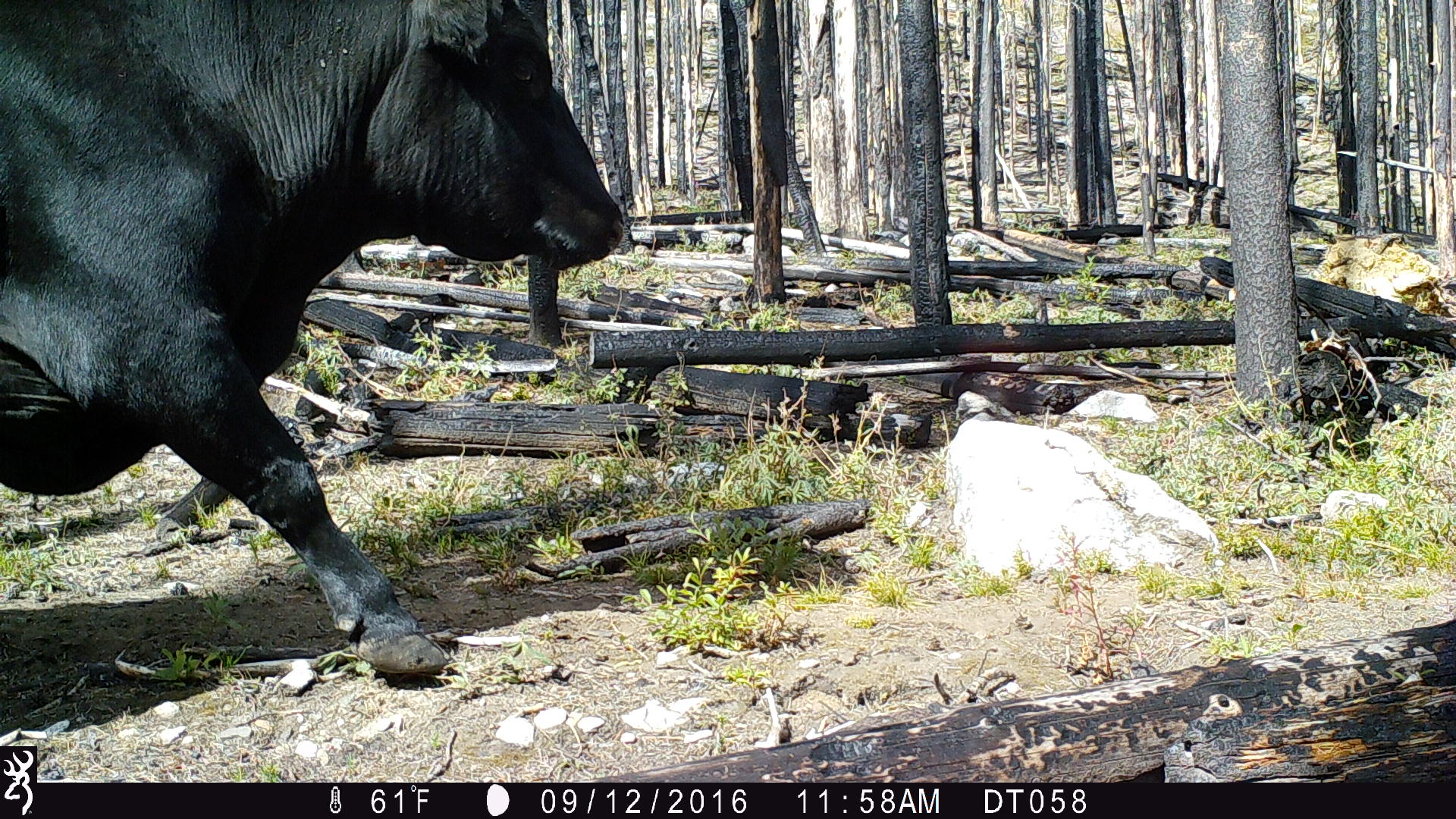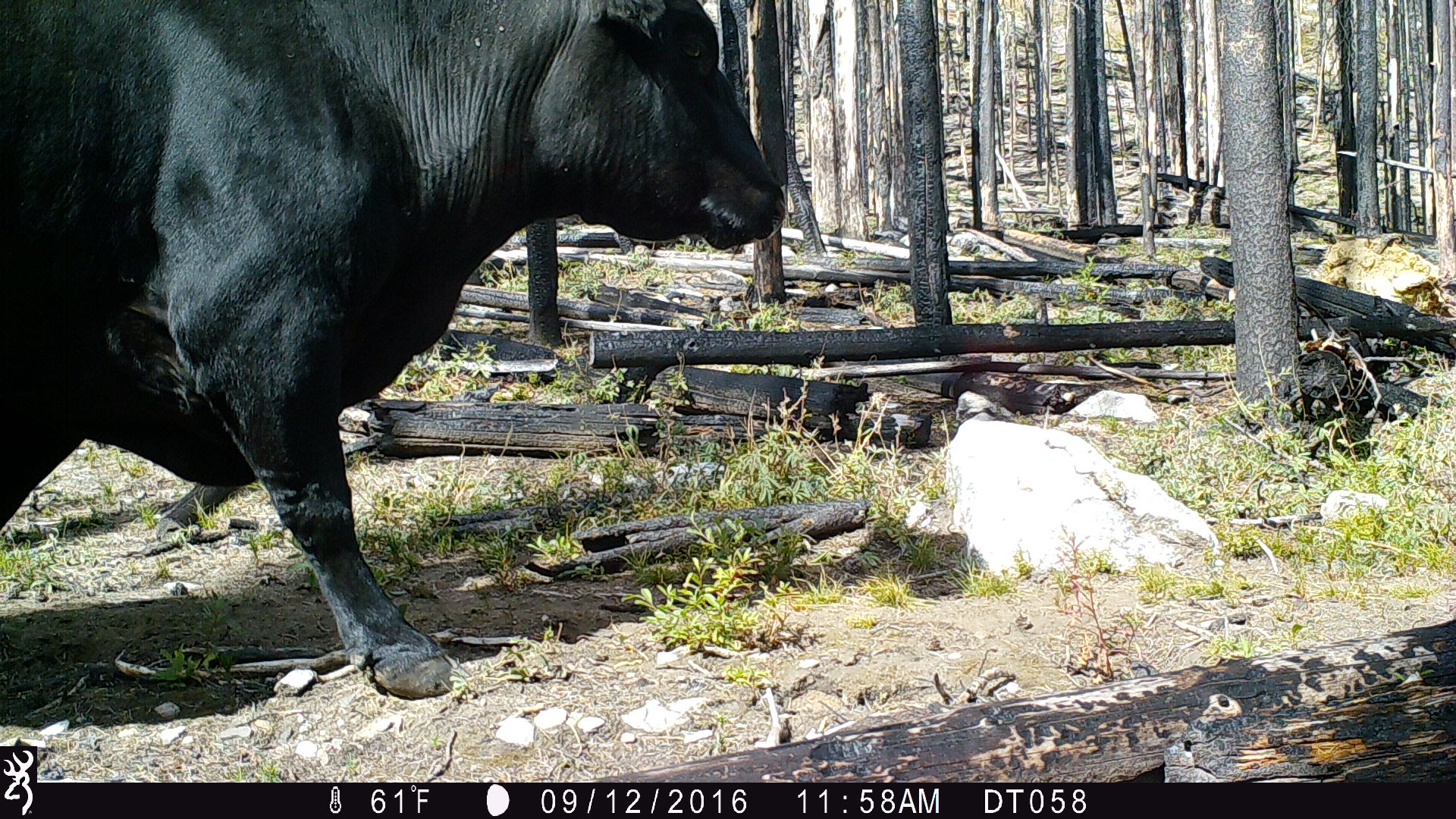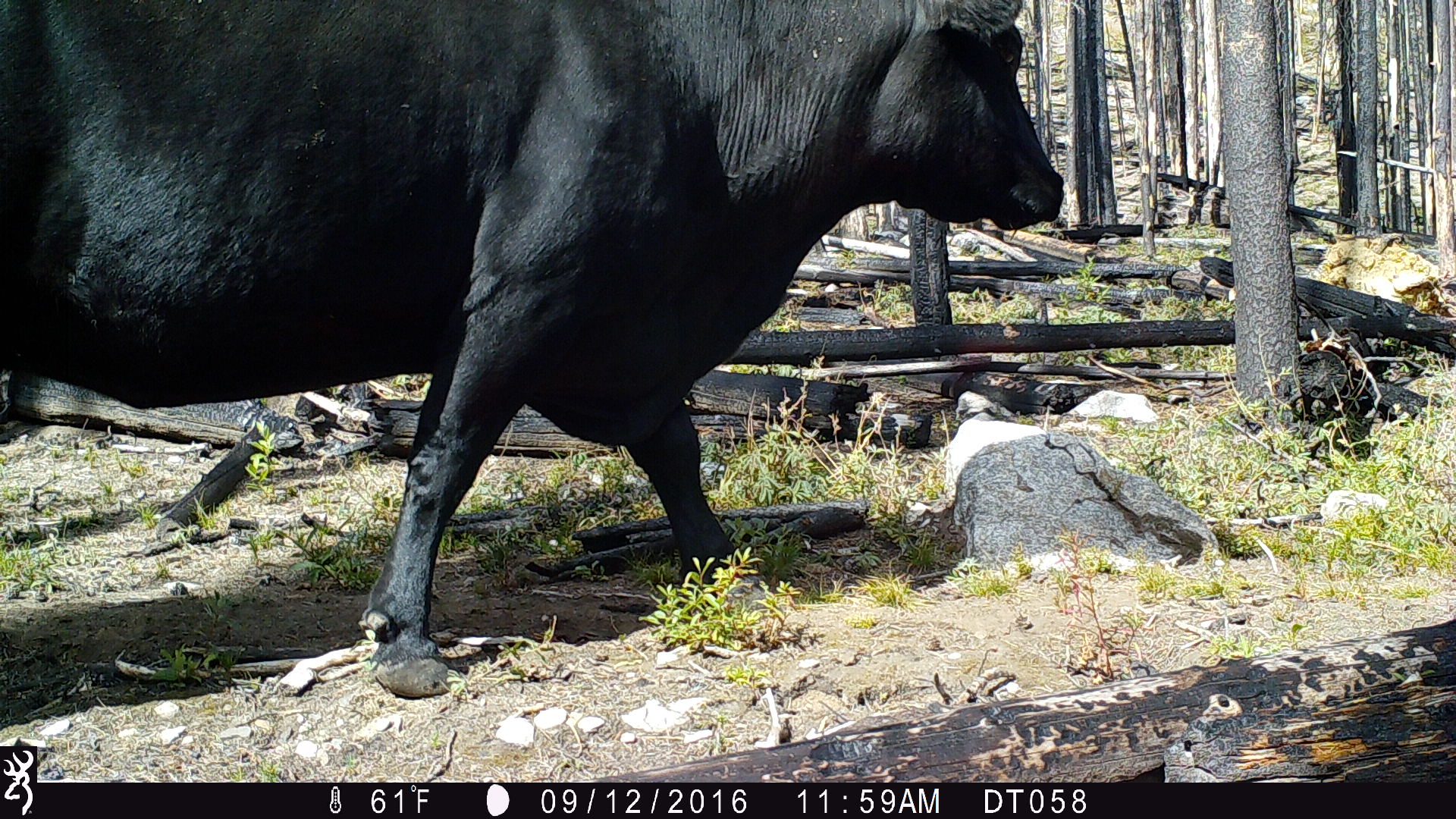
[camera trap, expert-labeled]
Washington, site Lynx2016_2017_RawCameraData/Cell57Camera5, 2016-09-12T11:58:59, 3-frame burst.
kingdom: Animalia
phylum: Chordata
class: Mammalia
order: Artiodactyla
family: Bovidae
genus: Bos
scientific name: Bos taurus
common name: domestic cattle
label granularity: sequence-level